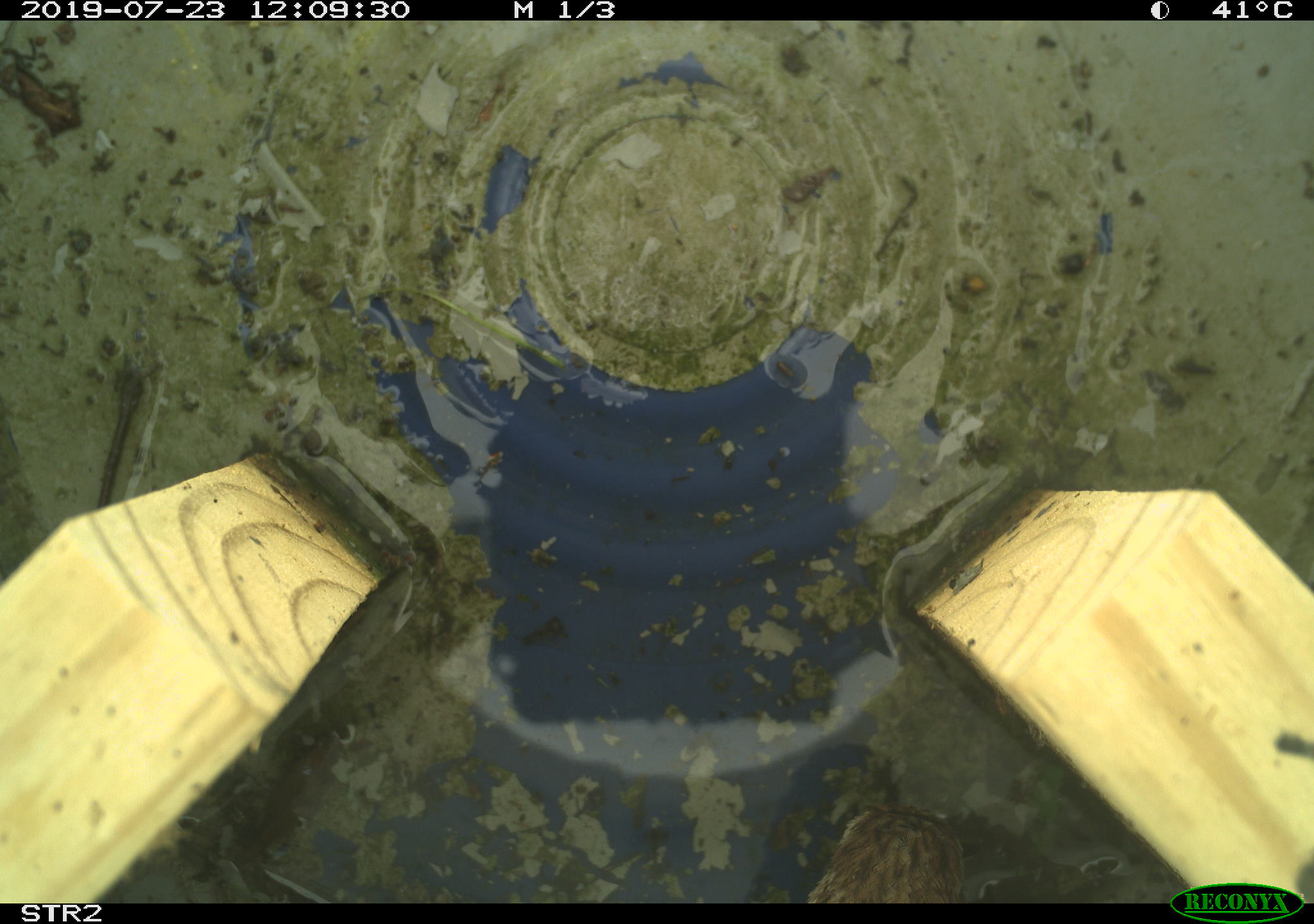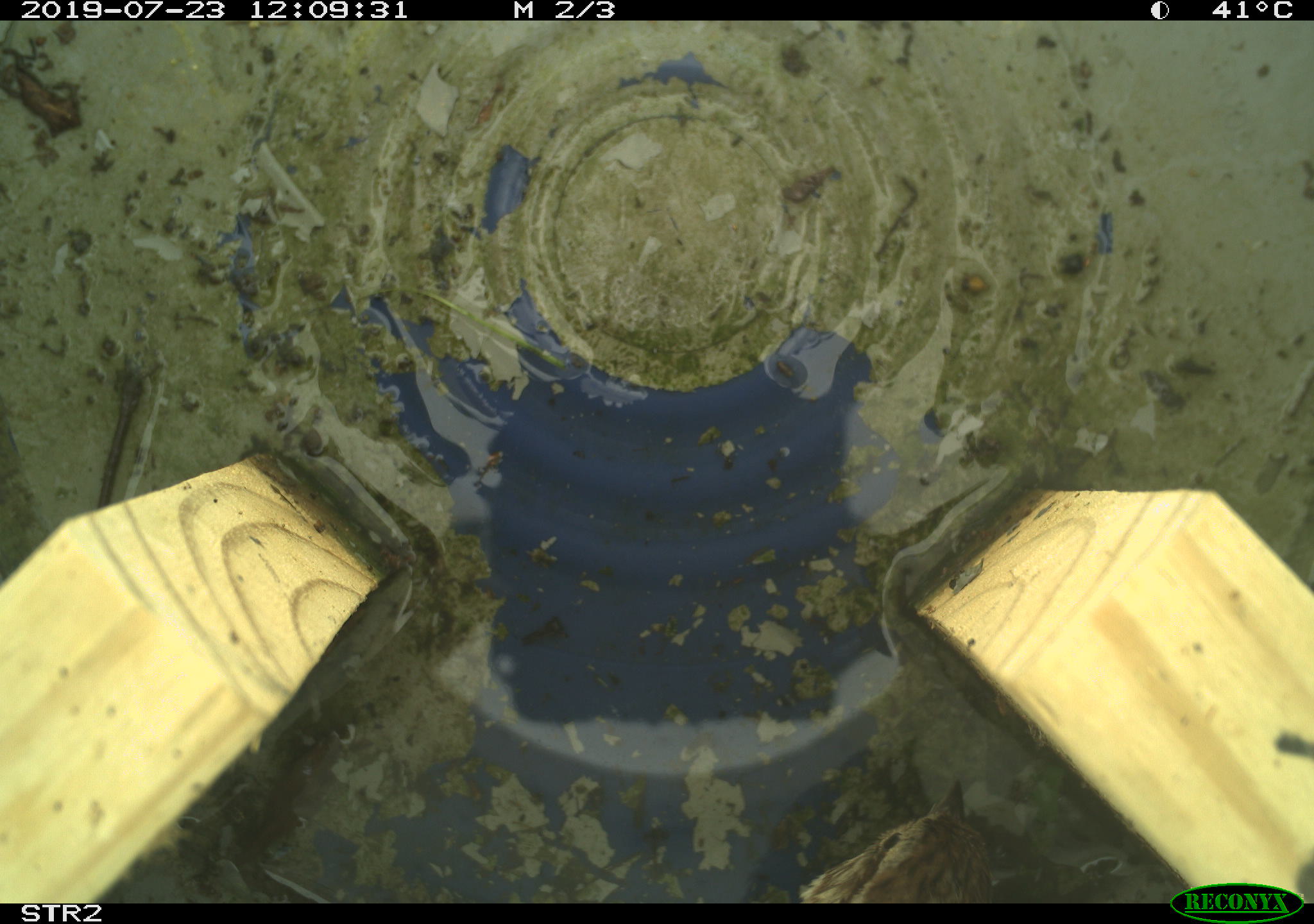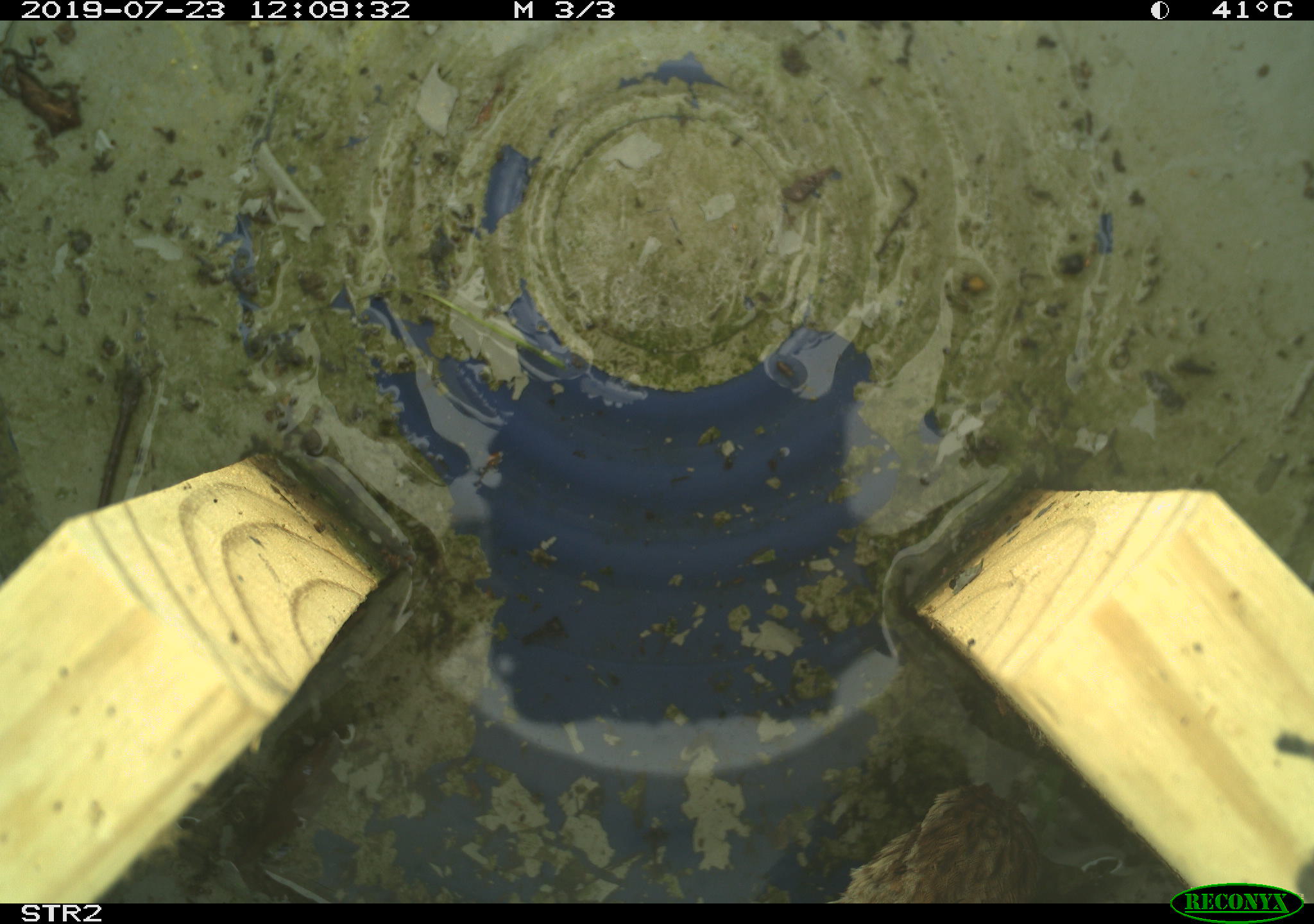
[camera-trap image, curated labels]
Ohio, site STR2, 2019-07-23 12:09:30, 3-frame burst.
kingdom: Animalia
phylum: Chordata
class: Aves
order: Passeriformes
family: Passerellidae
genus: Melospiza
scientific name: Melospiza melodia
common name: song sparrow